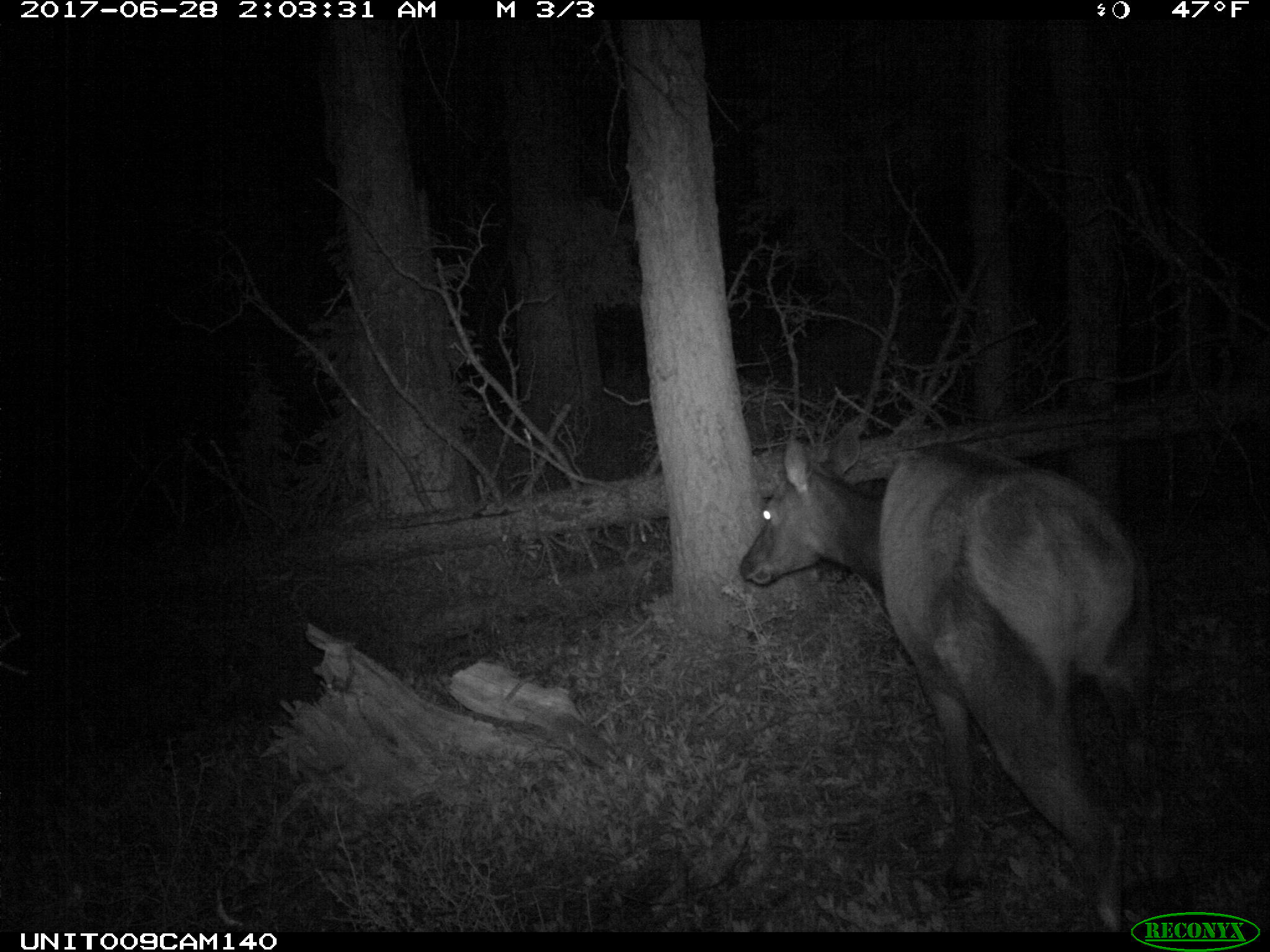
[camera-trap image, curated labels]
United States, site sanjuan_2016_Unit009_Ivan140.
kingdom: Animalia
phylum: Chordata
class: Mammalia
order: Artiodactyla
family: Cervidae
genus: Cervus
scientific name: Cervus elaphus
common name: red deer